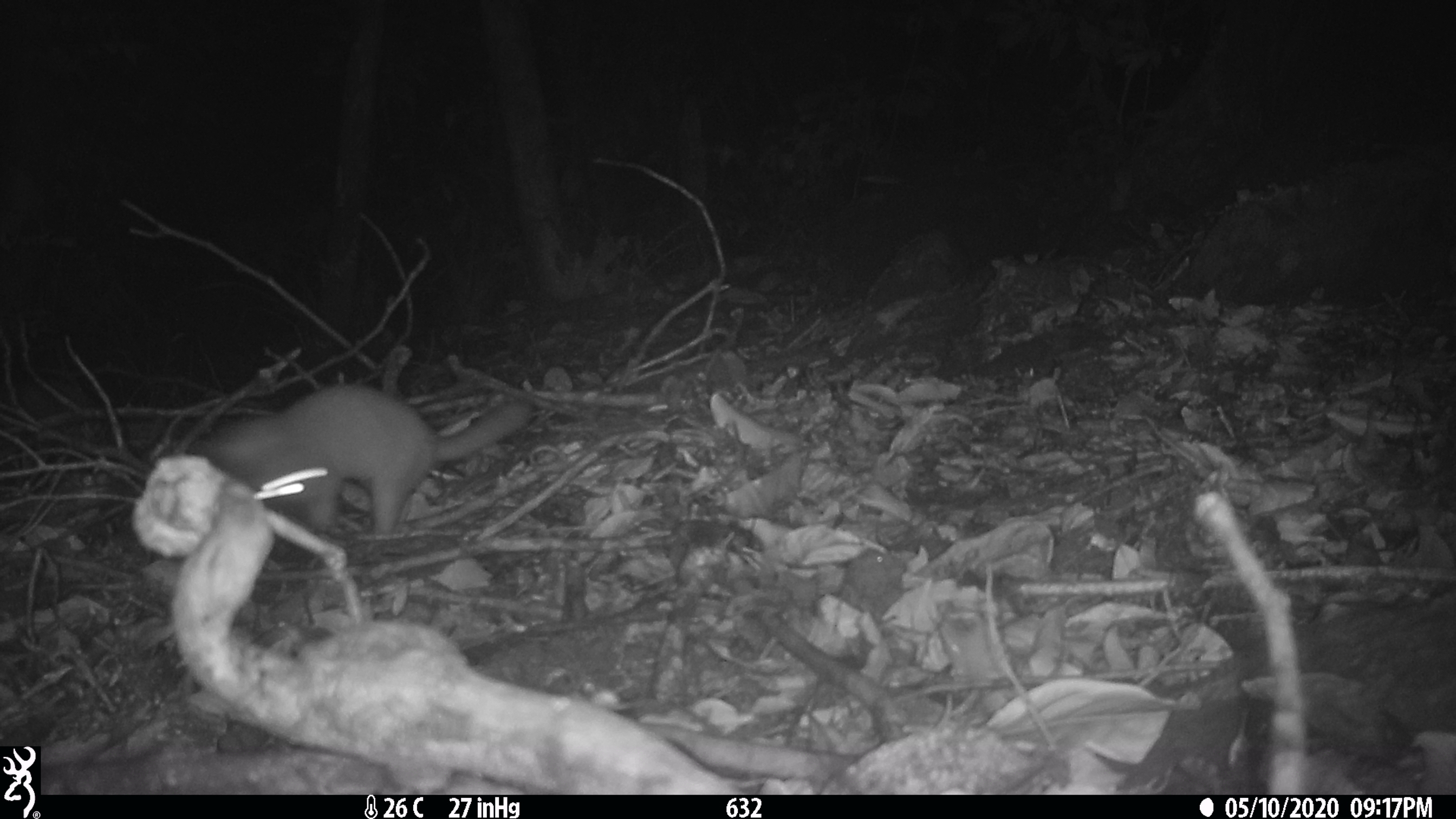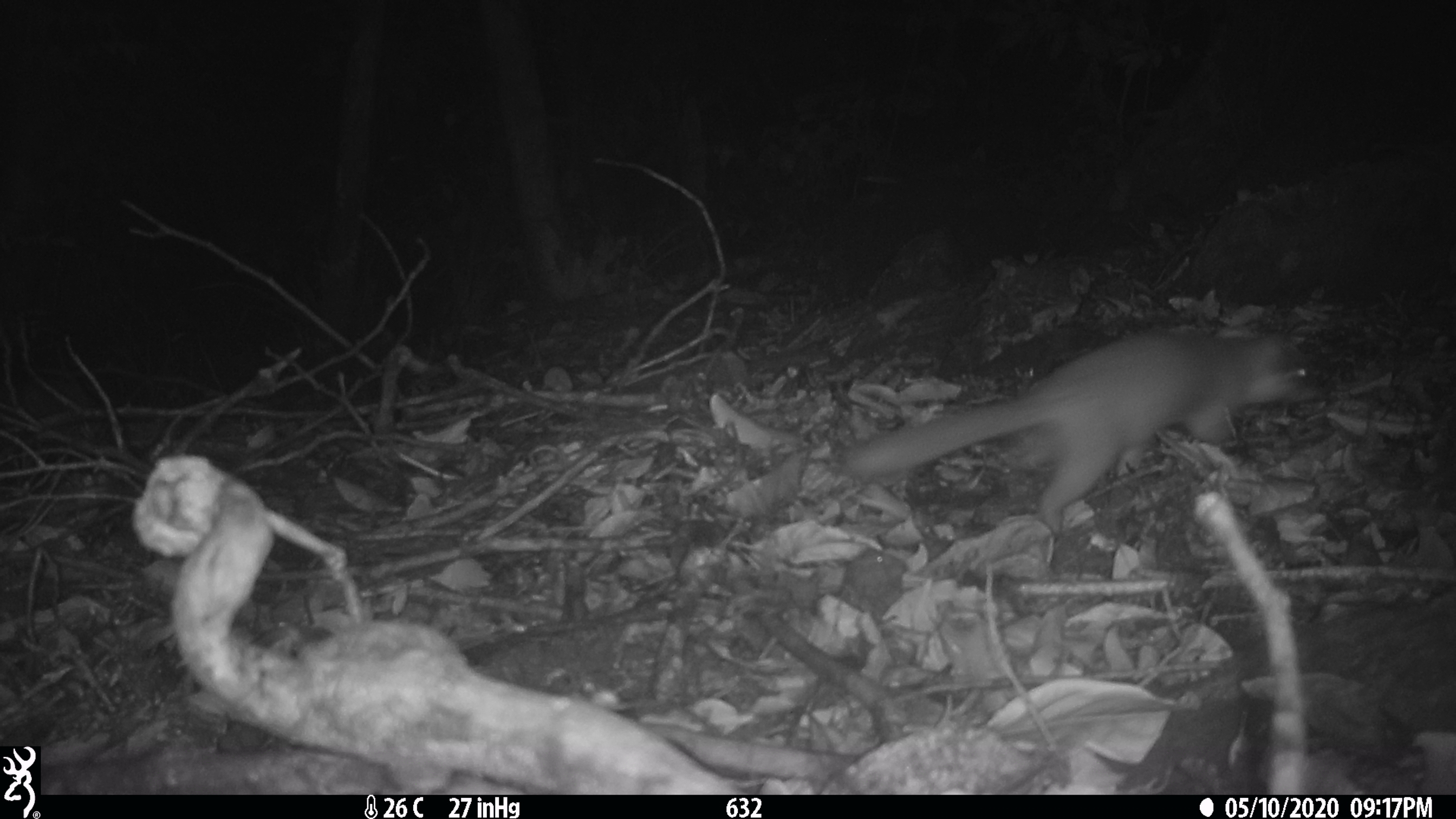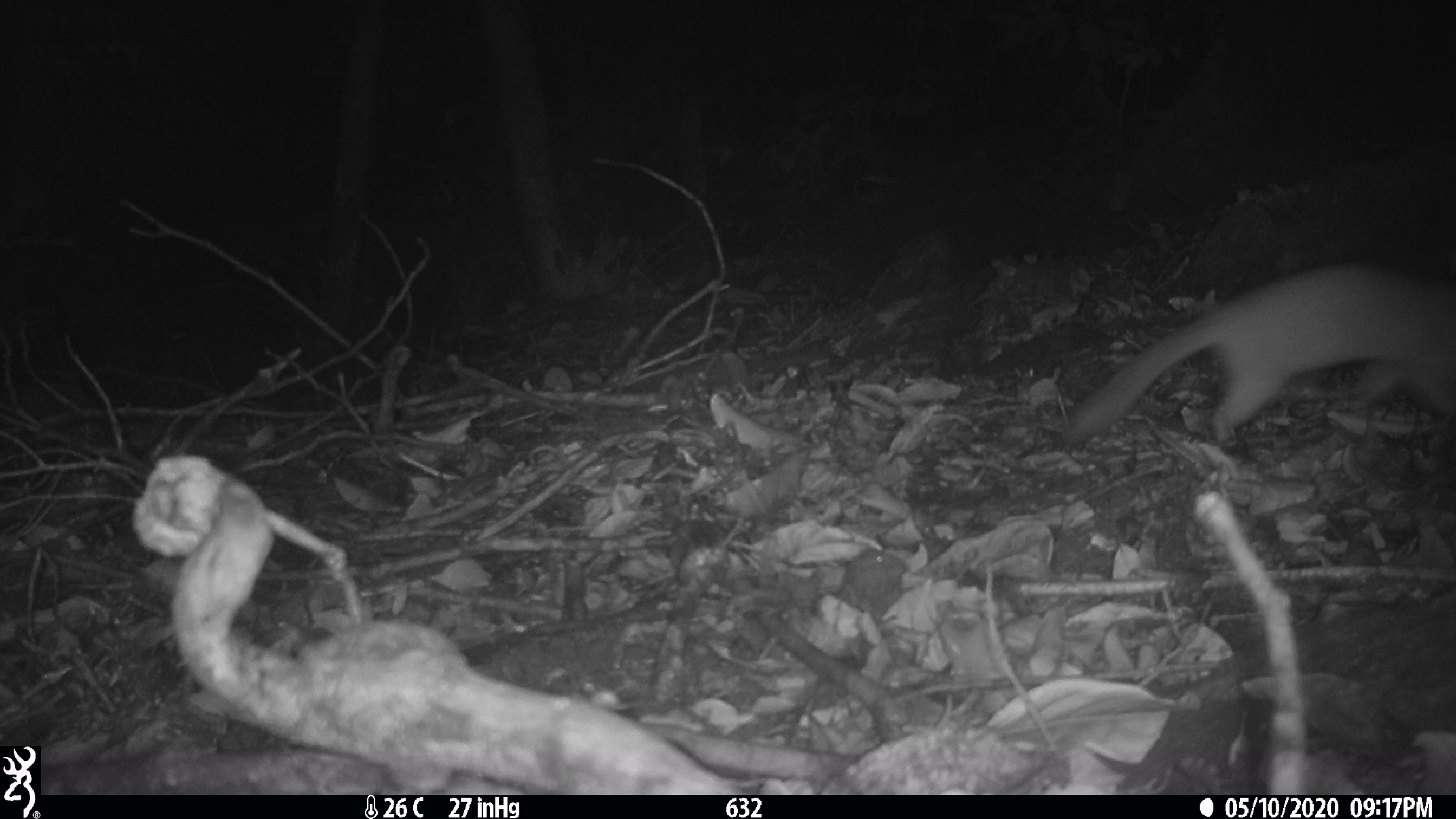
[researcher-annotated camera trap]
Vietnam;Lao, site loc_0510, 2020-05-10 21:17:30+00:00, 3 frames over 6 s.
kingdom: Animalia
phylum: Chordata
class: Mammalia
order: Carnivora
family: Mustelidae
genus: Melogale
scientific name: Melogale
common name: ferret badger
Ferret badger (Melogale). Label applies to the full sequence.